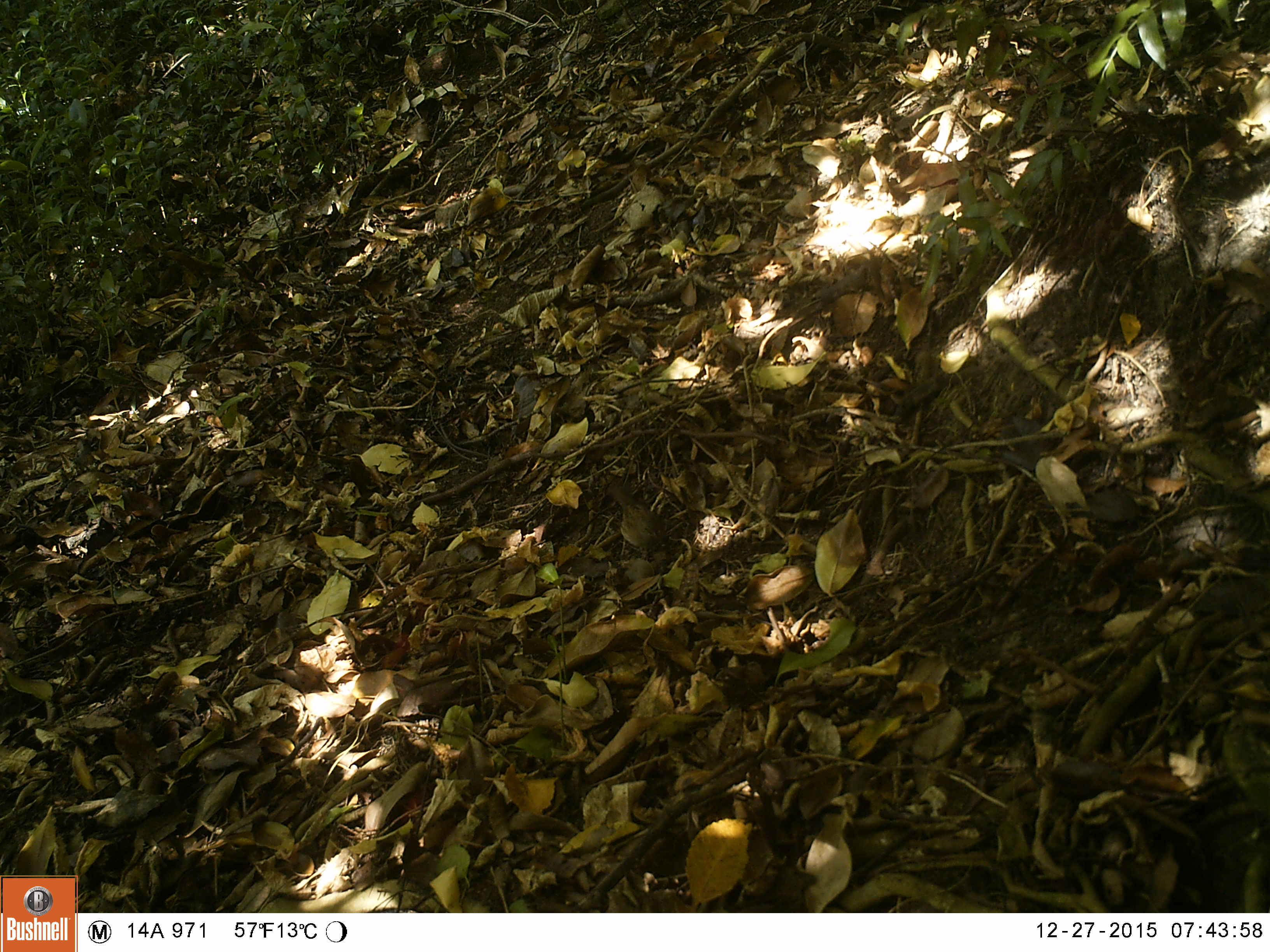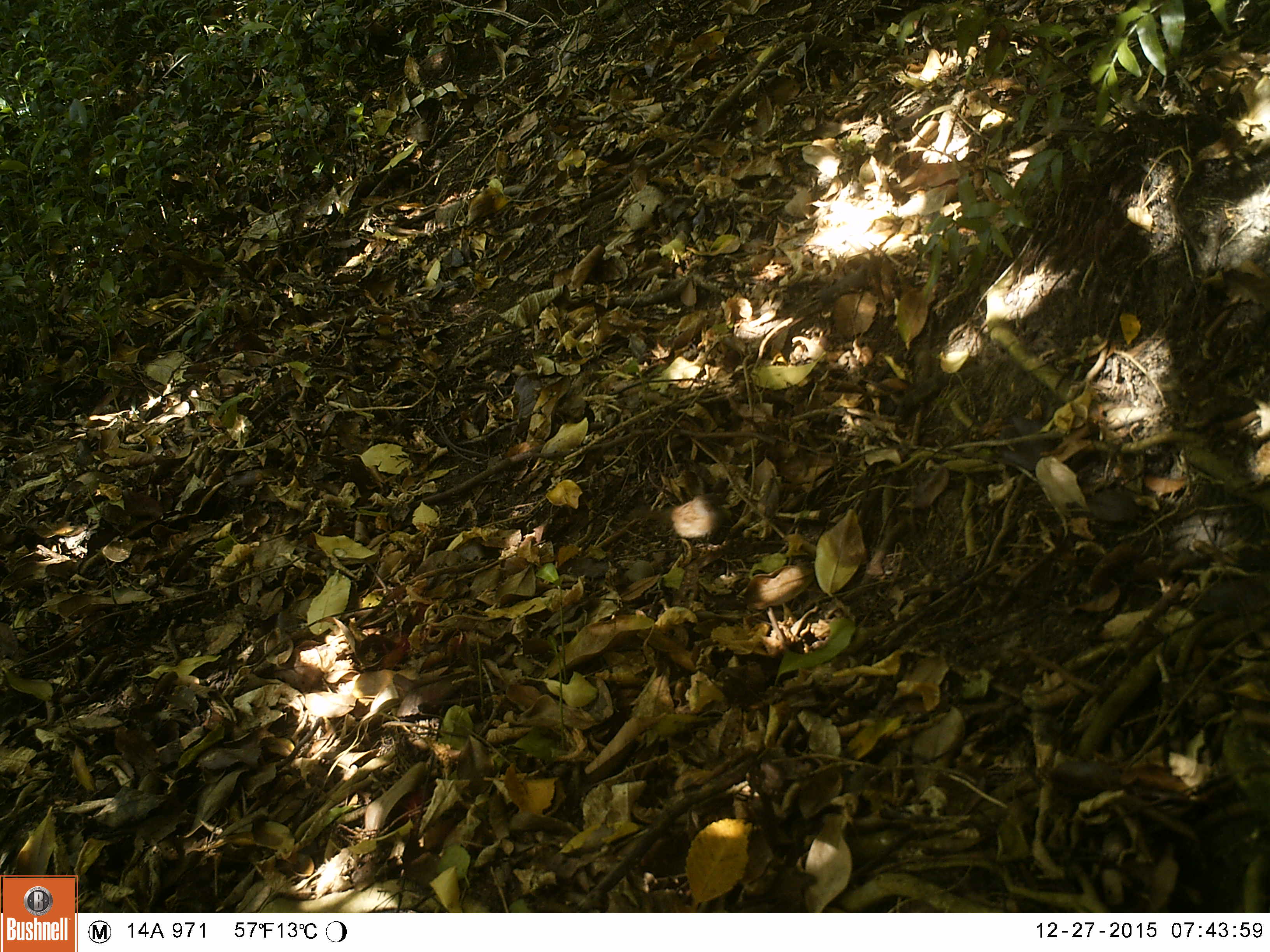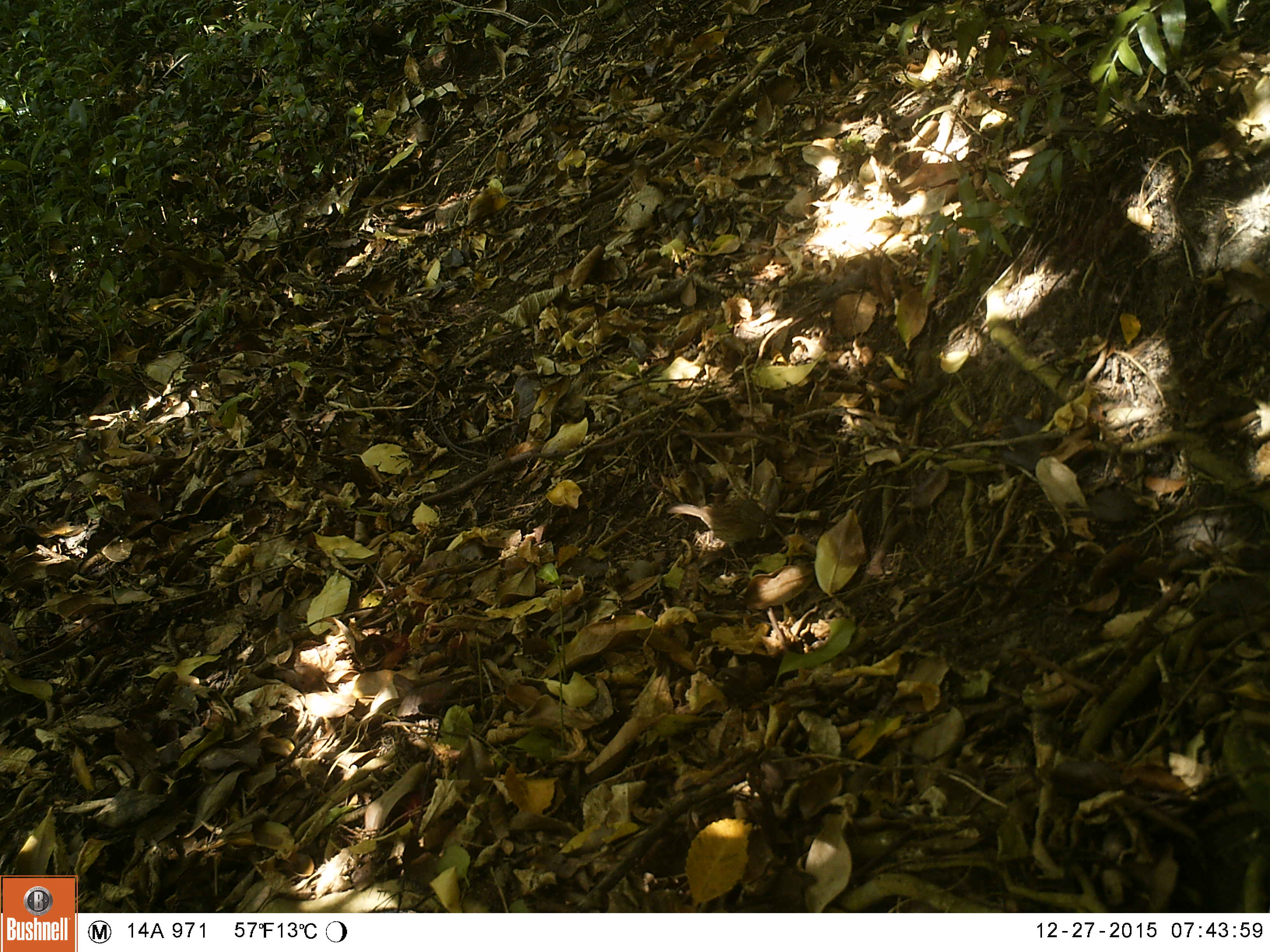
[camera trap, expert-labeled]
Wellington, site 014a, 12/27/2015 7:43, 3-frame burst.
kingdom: Animalia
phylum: Chordata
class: Aves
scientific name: Aves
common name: bird